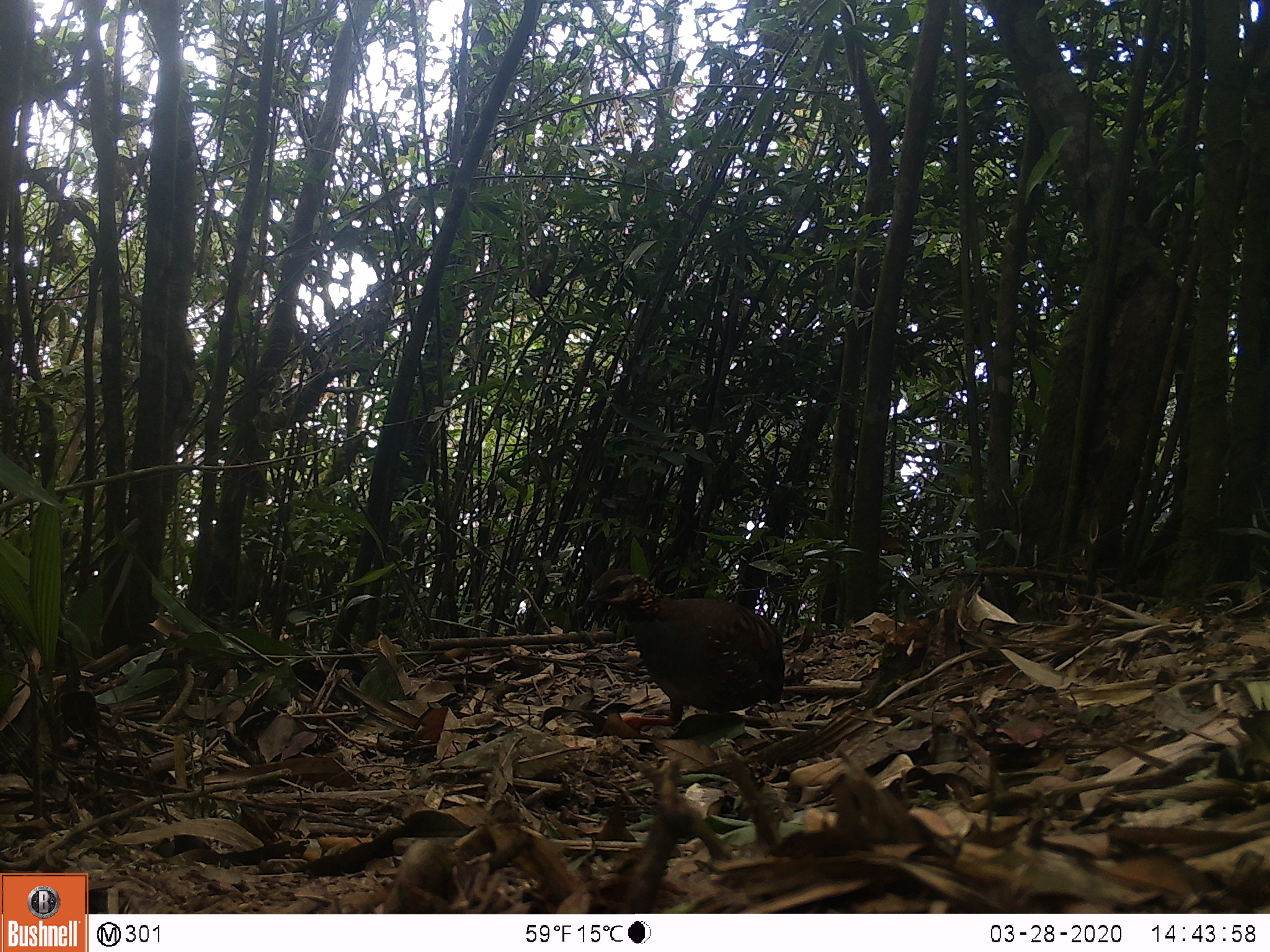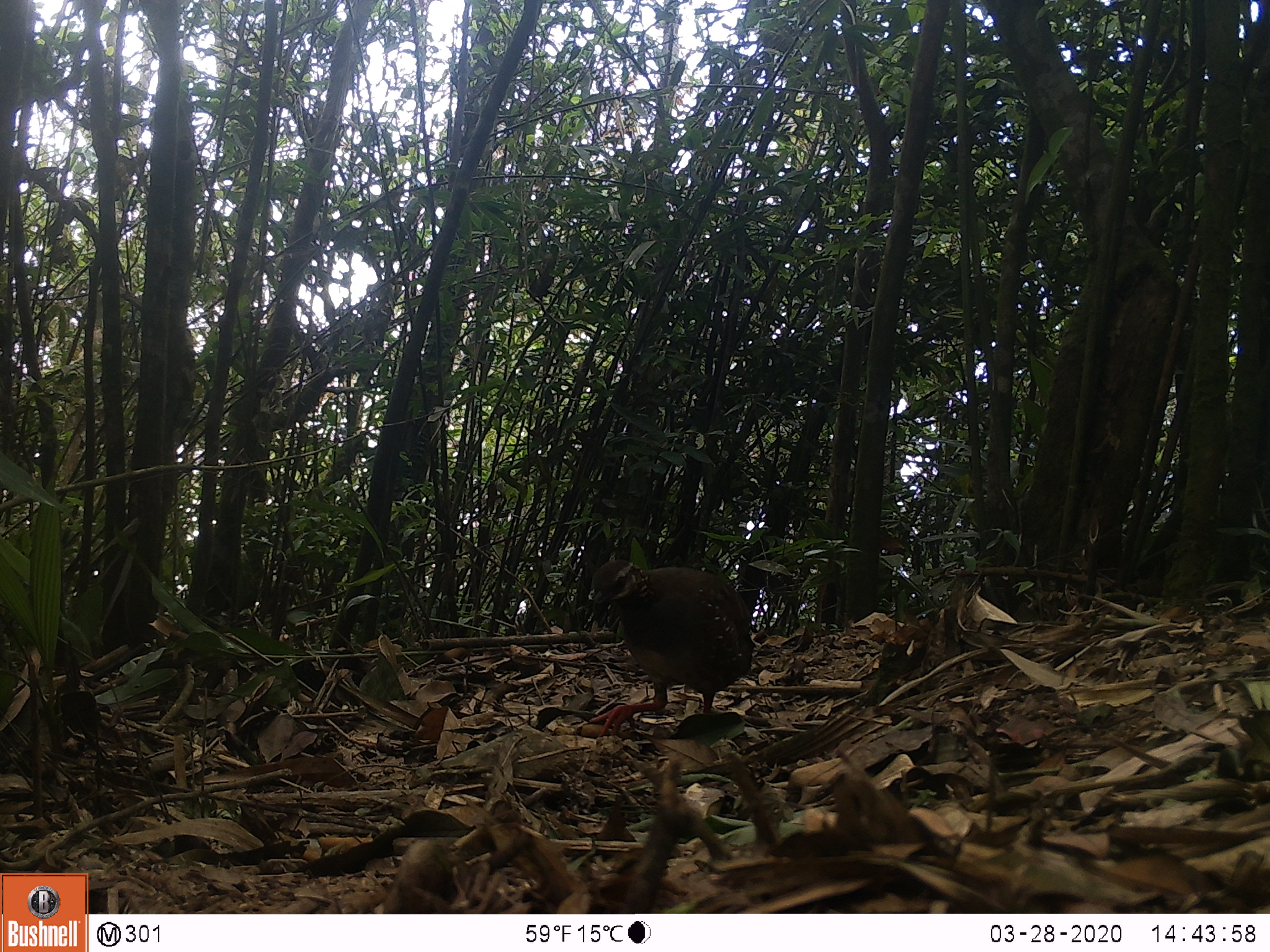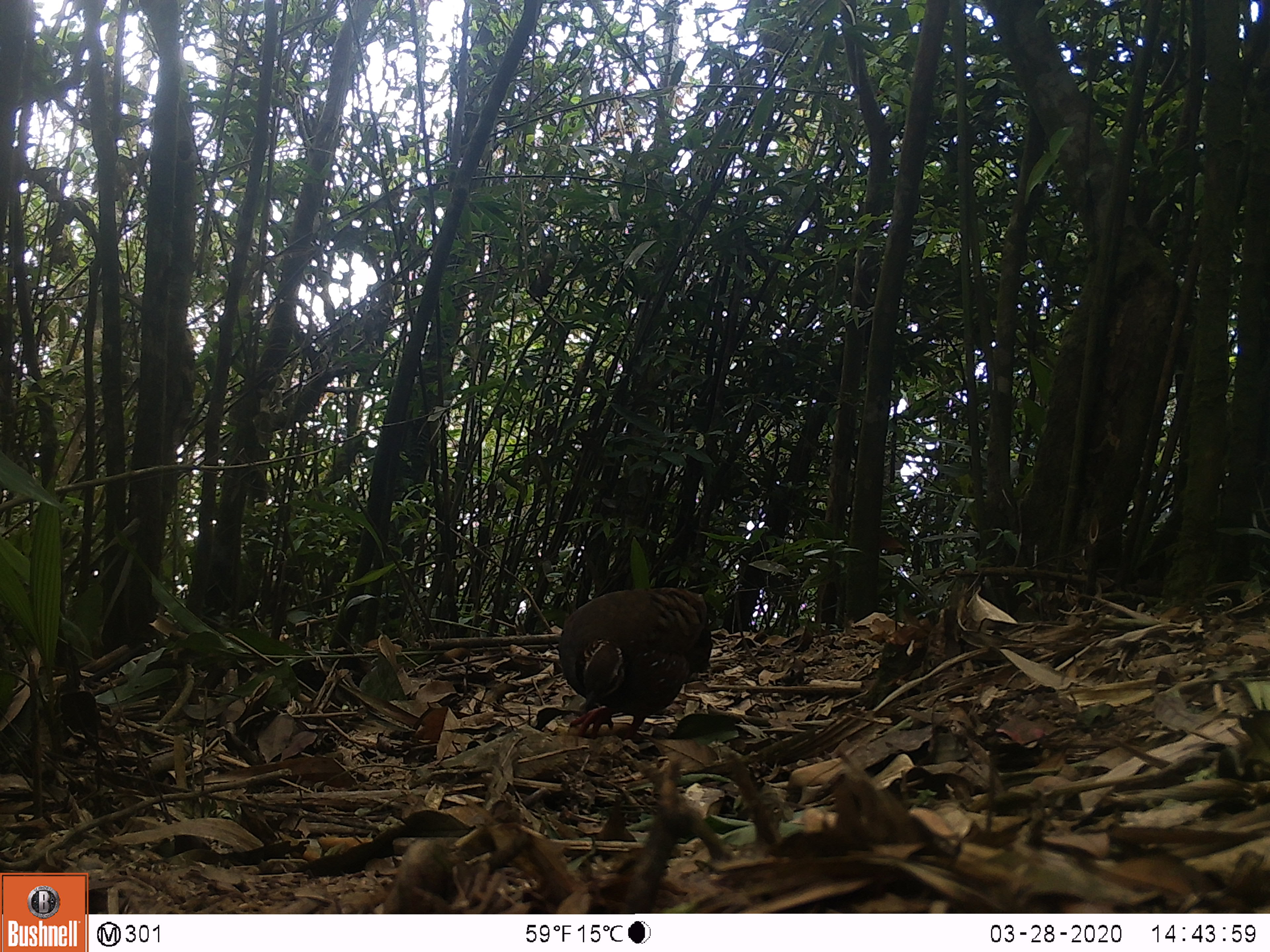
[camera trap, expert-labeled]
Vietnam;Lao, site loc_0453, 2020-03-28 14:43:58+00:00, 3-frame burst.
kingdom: Animalia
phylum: Chordata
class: Aves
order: Galliformes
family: Phasianidae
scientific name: Phasianidae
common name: partridge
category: unidentified partridge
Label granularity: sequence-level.